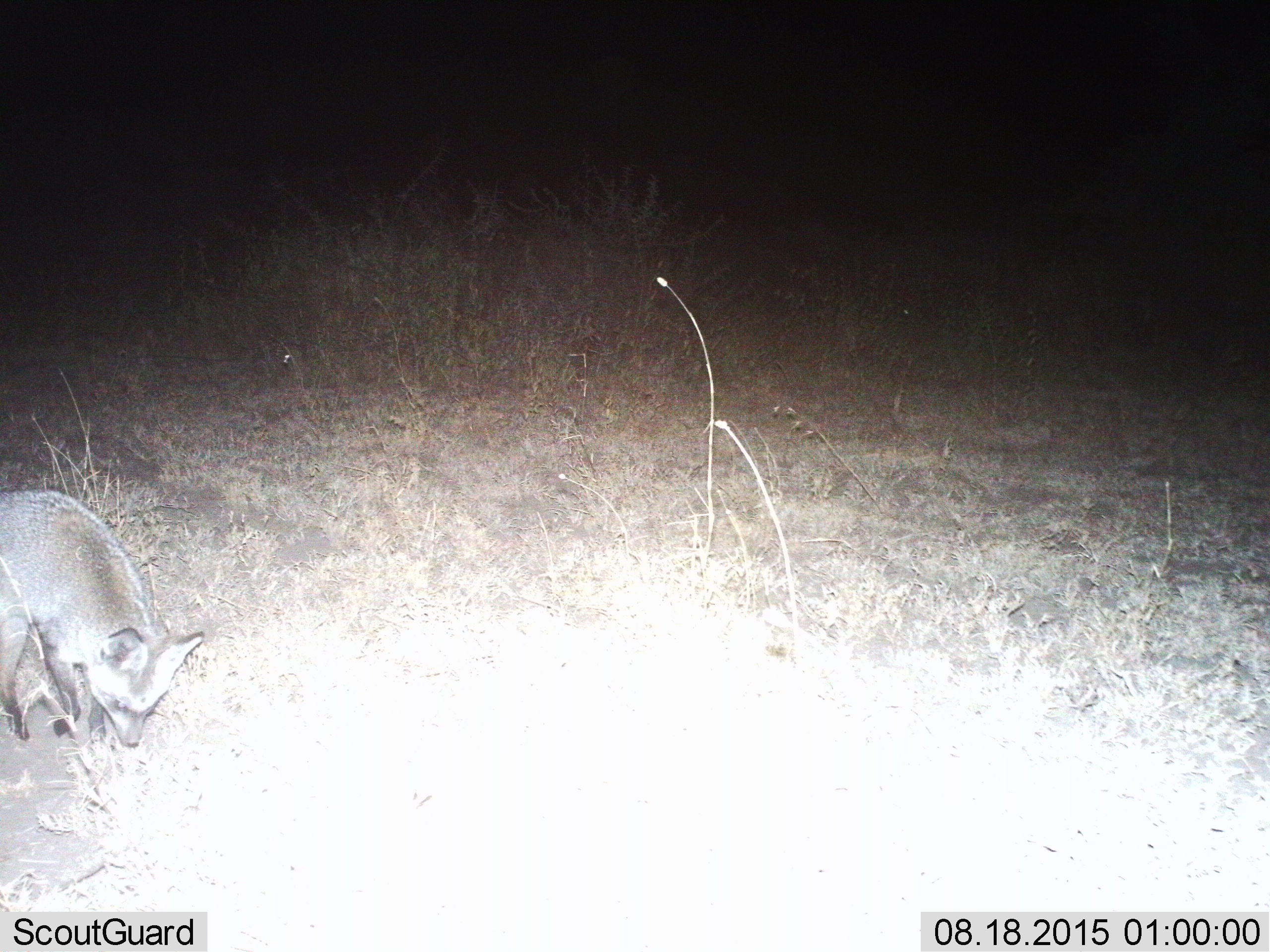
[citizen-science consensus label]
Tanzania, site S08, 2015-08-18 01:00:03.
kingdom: Animalia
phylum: Chordata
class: Mammalia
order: Carnivora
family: Canidae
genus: Otocyon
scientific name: Otocyon megalotis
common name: bat-eared fox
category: batearedfox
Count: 1.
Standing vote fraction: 50%.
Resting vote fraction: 0%.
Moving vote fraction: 50%.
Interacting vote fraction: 0%.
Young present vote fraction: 0%.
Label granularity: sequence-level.